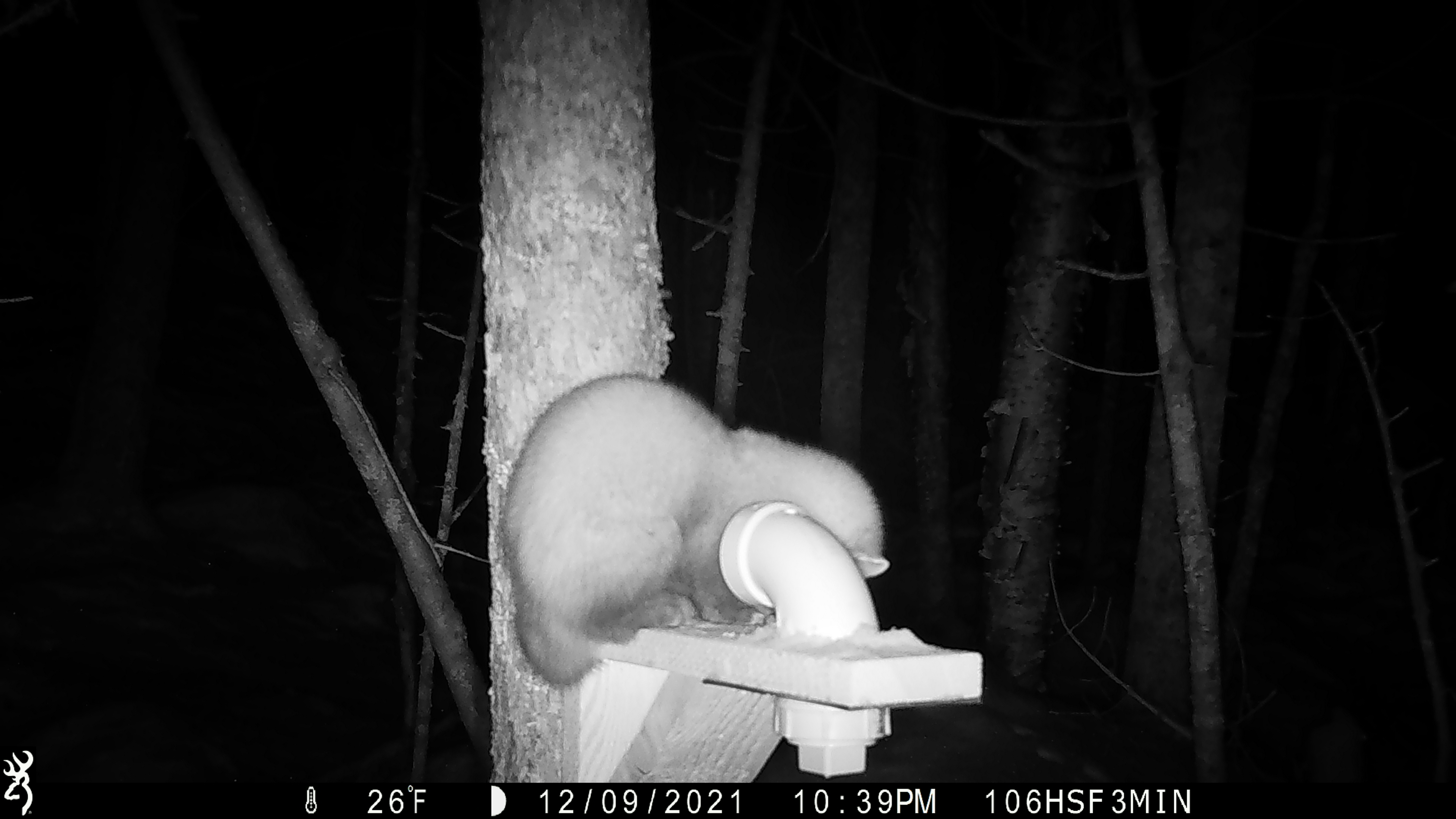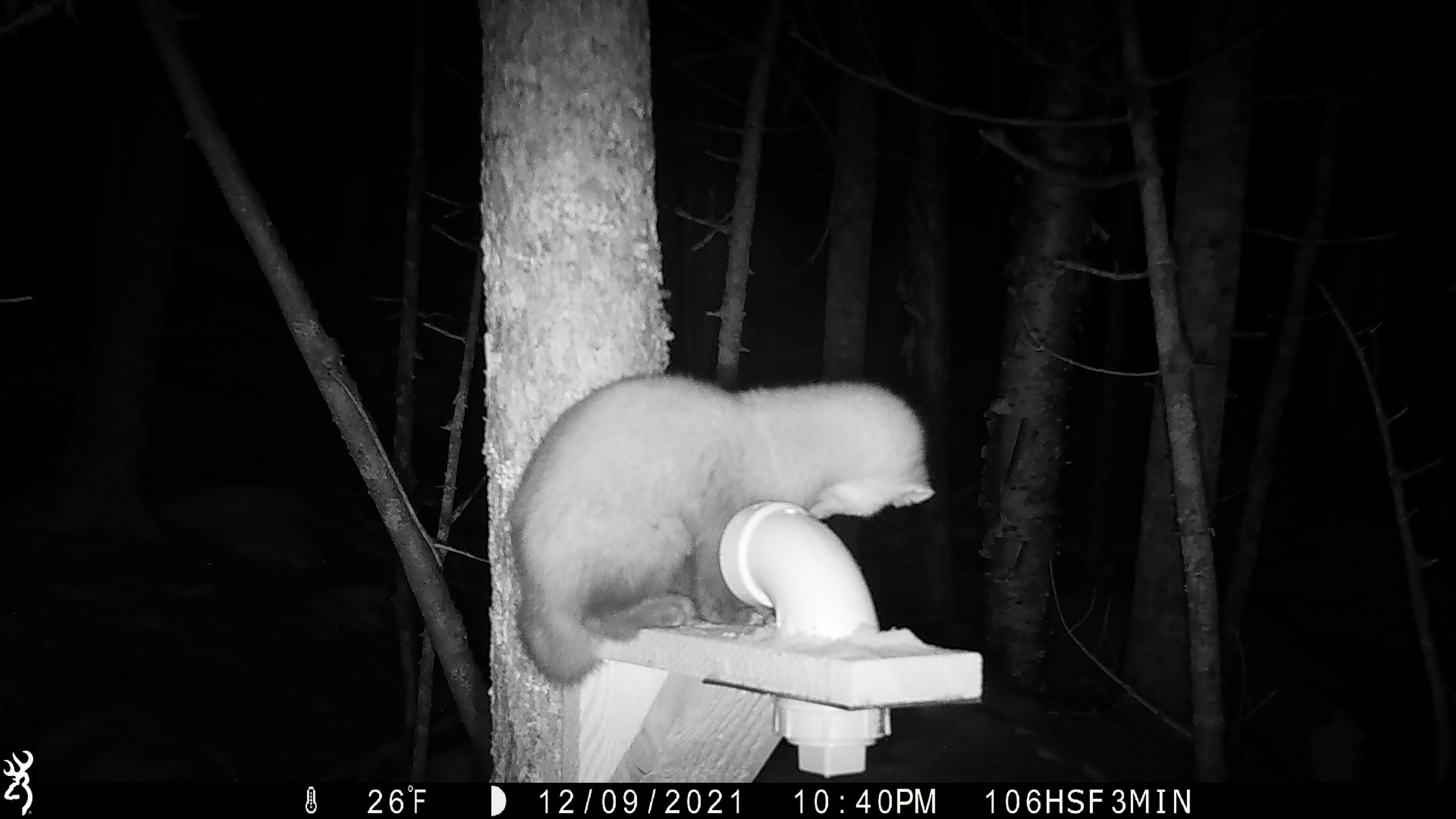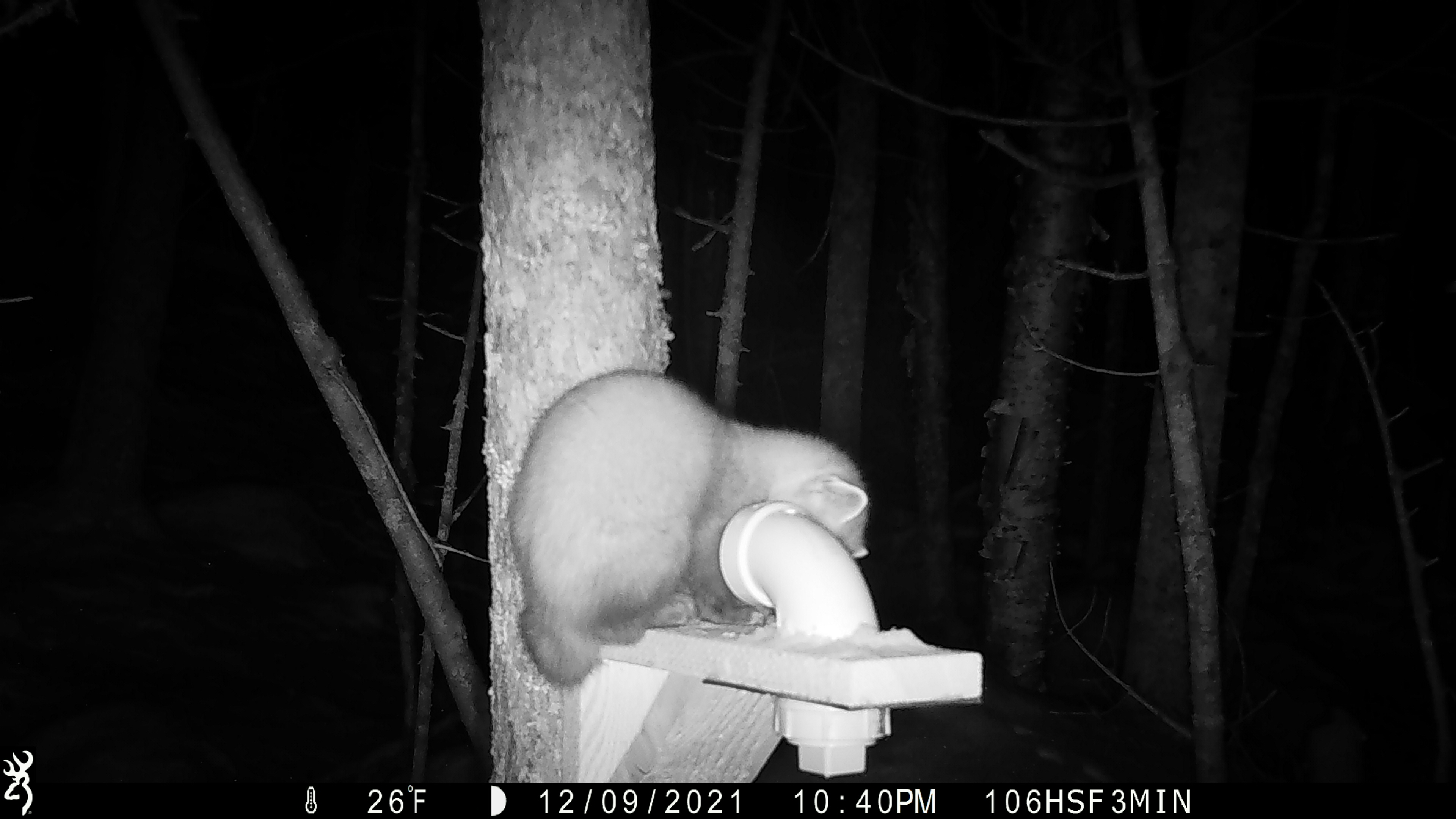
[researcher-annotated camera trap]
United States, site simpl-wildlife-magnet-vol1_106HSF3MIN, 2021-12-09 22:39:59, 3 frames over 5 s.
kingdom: Animalia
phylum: Chordata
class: Mammalia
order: Carnivora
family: Mustelidae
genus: Martes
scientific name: Martes americana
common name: american marten